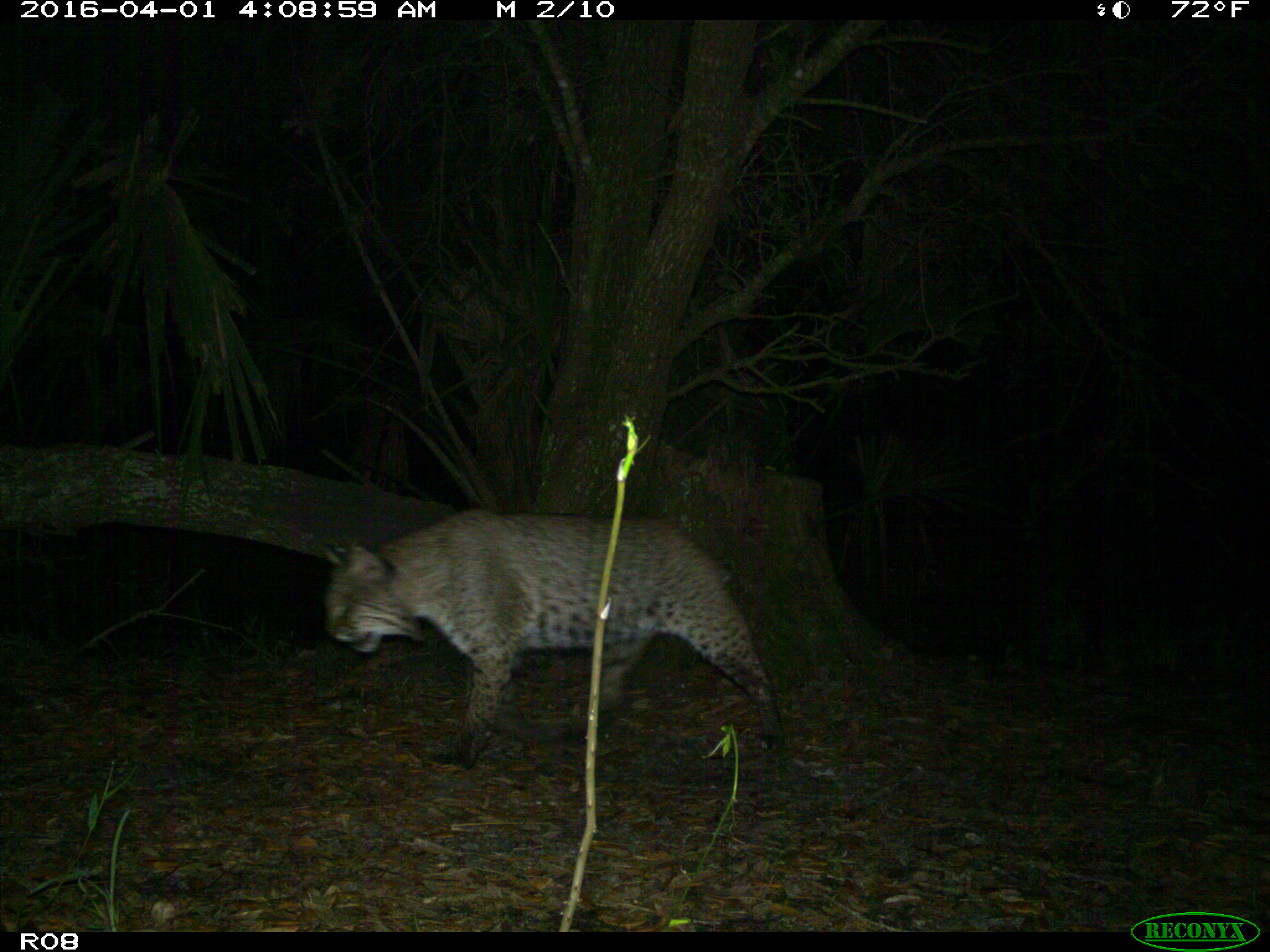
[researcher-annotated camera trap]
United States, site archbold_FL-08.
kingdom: Animalia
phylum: Chordata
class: Mammalia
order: Carnivora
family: Felidae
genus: Lynx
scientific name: Lynx rufus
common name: bobcat